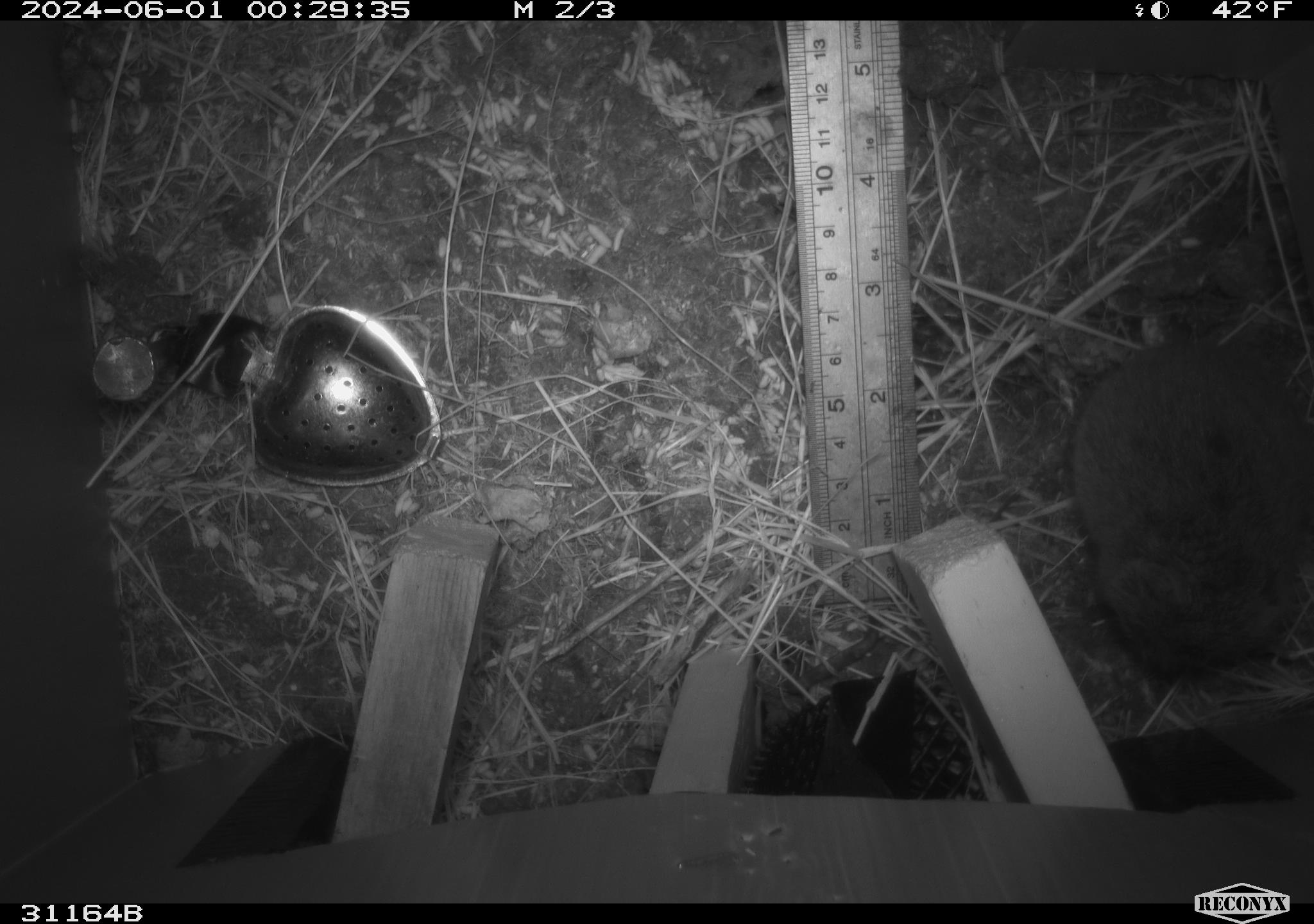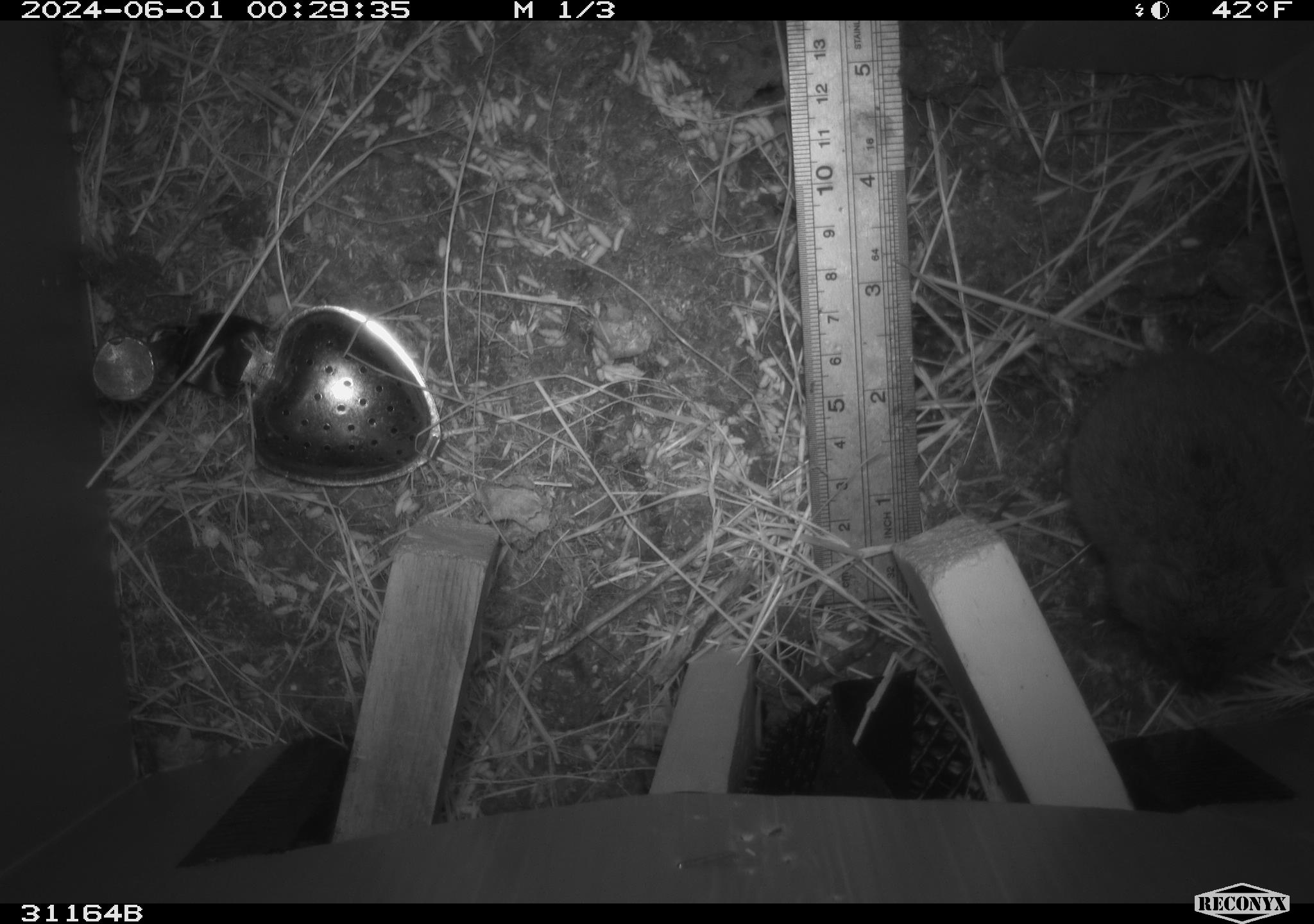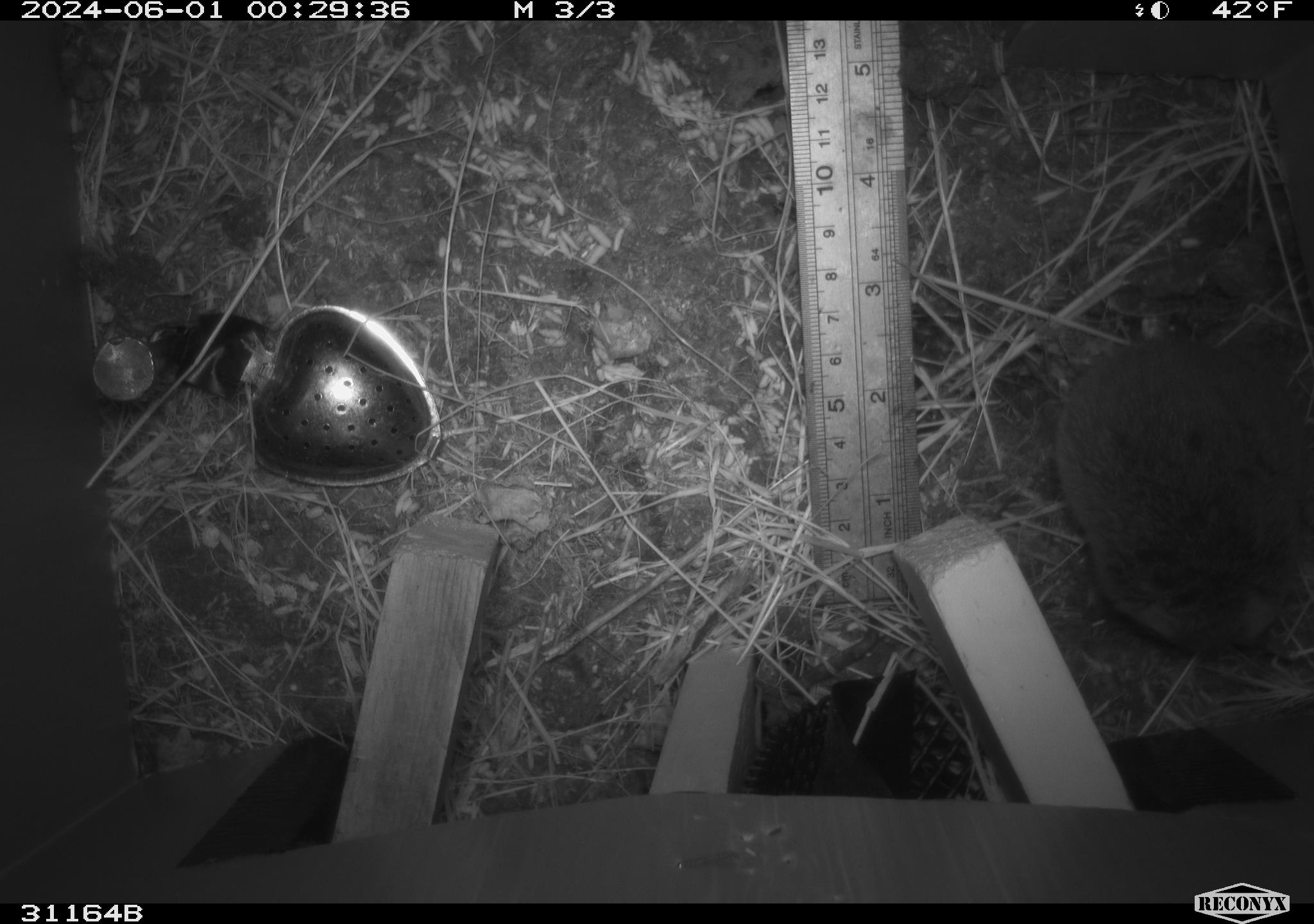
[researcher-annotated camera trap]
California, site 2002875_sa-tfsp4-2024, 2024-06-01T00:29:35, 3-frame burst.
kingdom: Animalia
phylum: Chordata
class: Mammalia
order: Rodentia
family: Cricetidae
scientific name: Arvicolinae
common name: voles, lemmings, and muskrats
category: arvicolinae subfamily